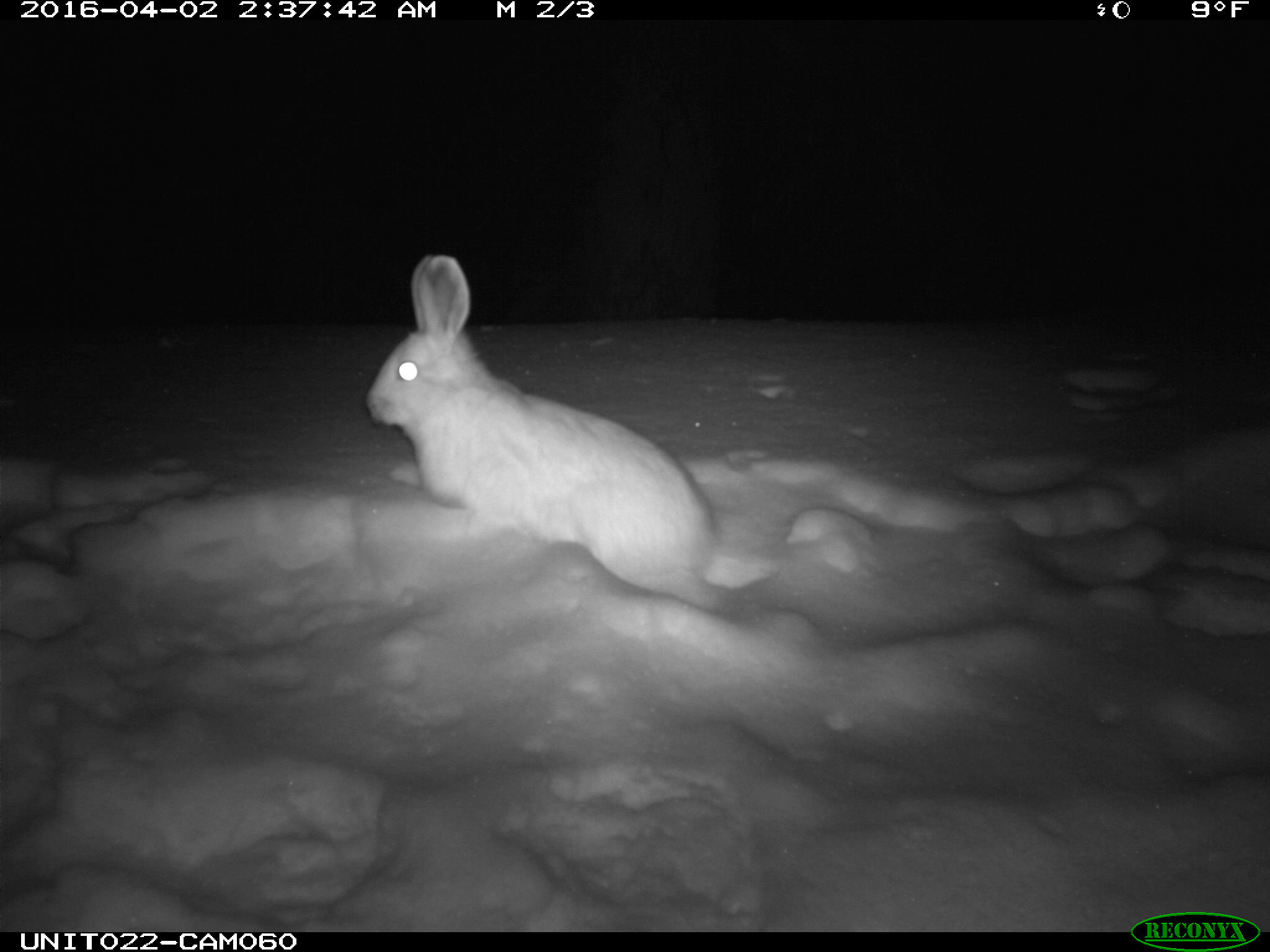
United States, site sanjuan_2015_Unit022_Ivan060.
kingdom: Animalia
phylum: Chordata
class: Mammalia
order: Lagomorpha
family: Leporidae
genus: Lepus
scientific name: Lepus americanus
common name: snowshoe hare